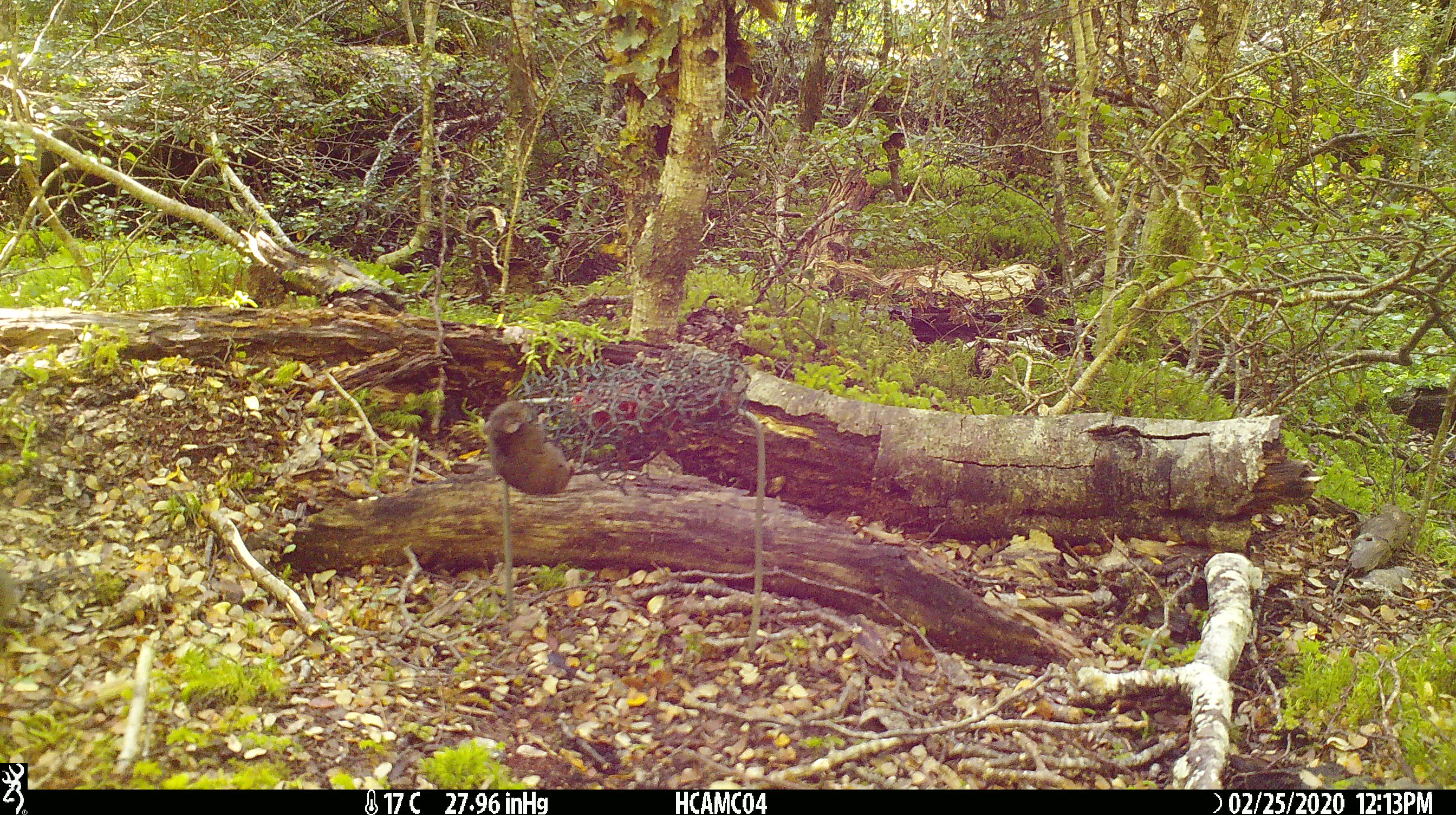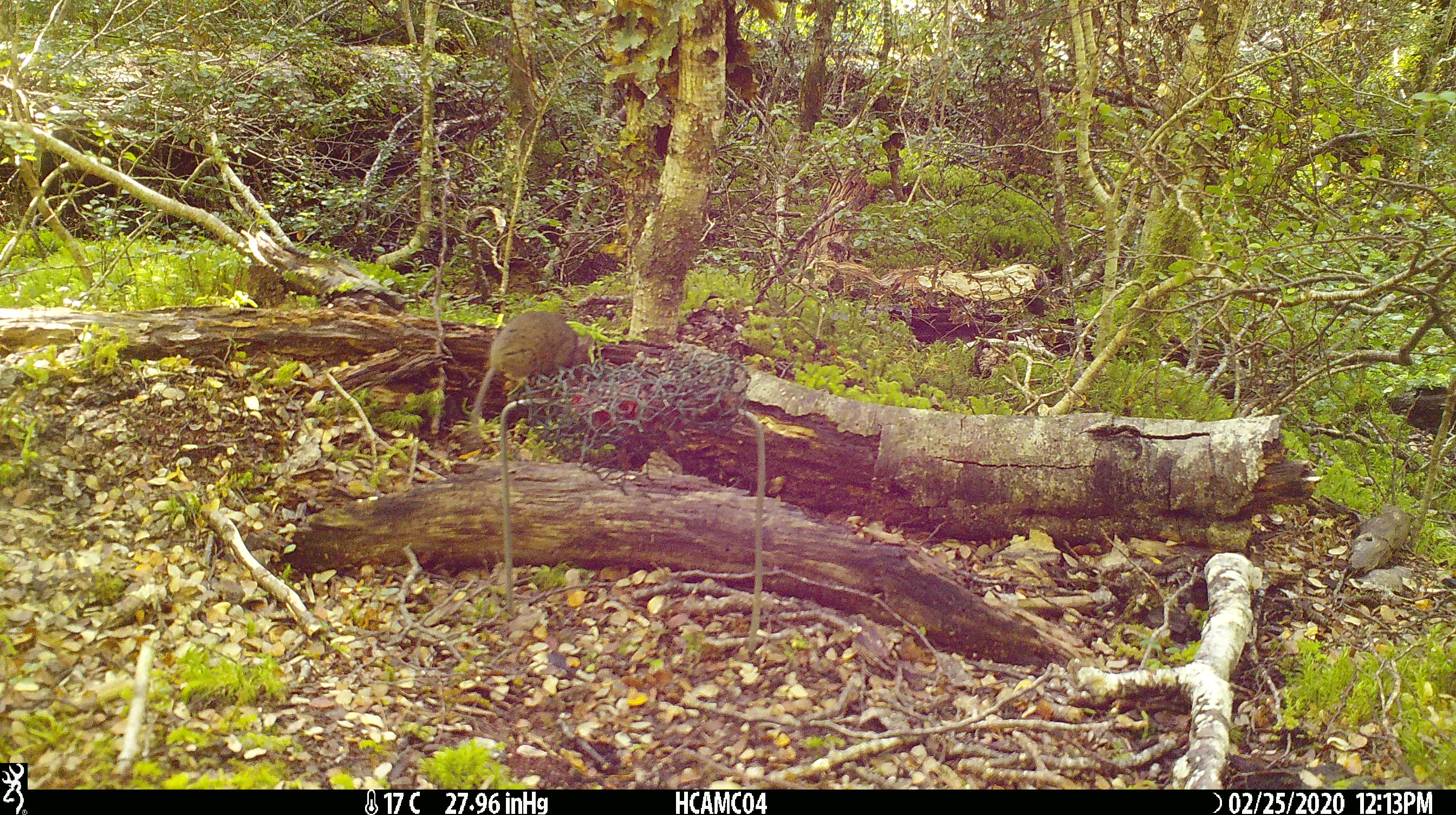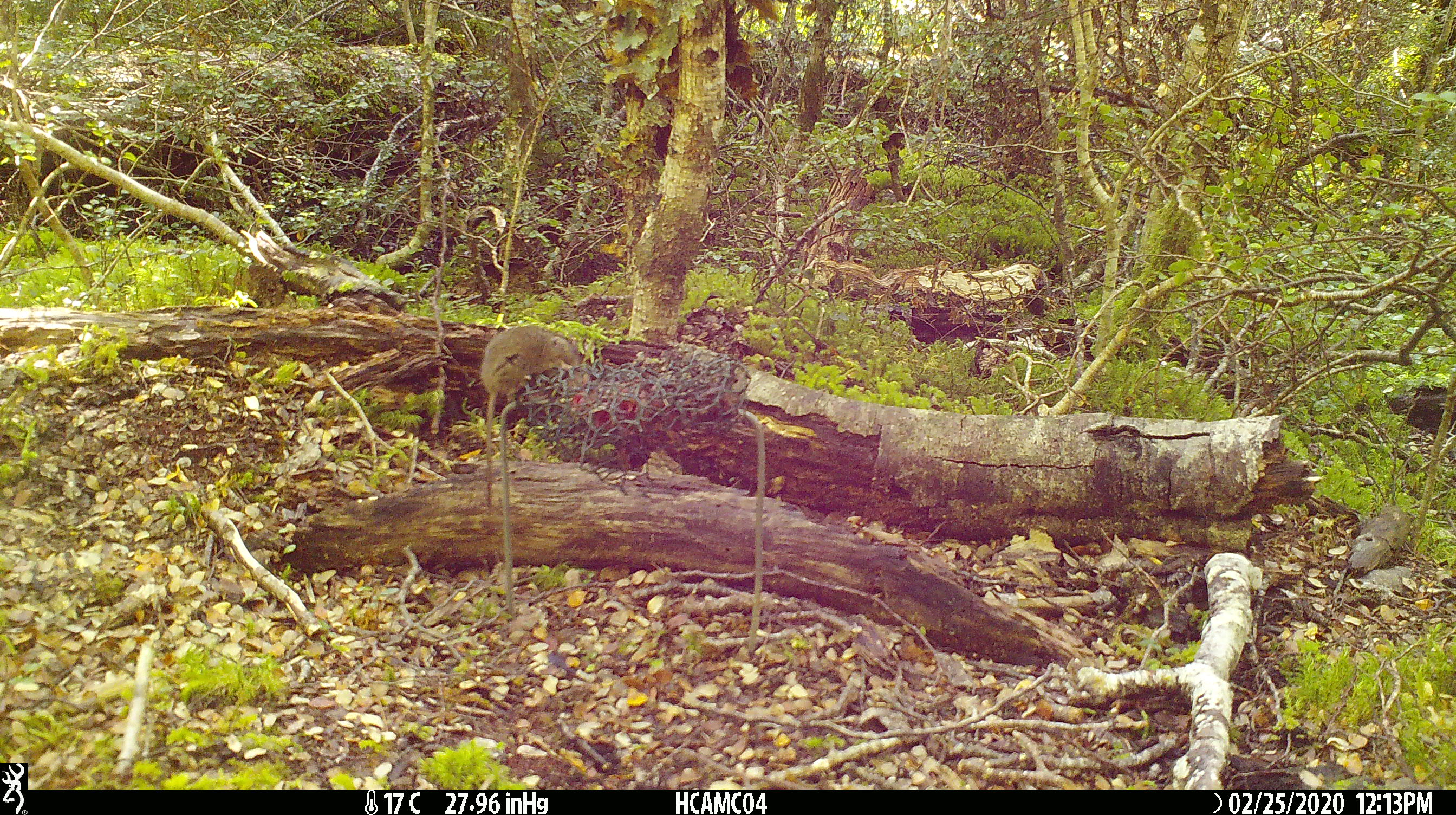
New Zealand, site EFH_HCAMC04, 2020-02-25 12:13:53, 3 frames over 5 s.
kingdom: Animalia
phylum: Chordata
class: Mammalia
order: Rodentia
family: Muridae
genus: Mus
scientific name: Mus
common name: mouse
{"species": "mouse (Mus)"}